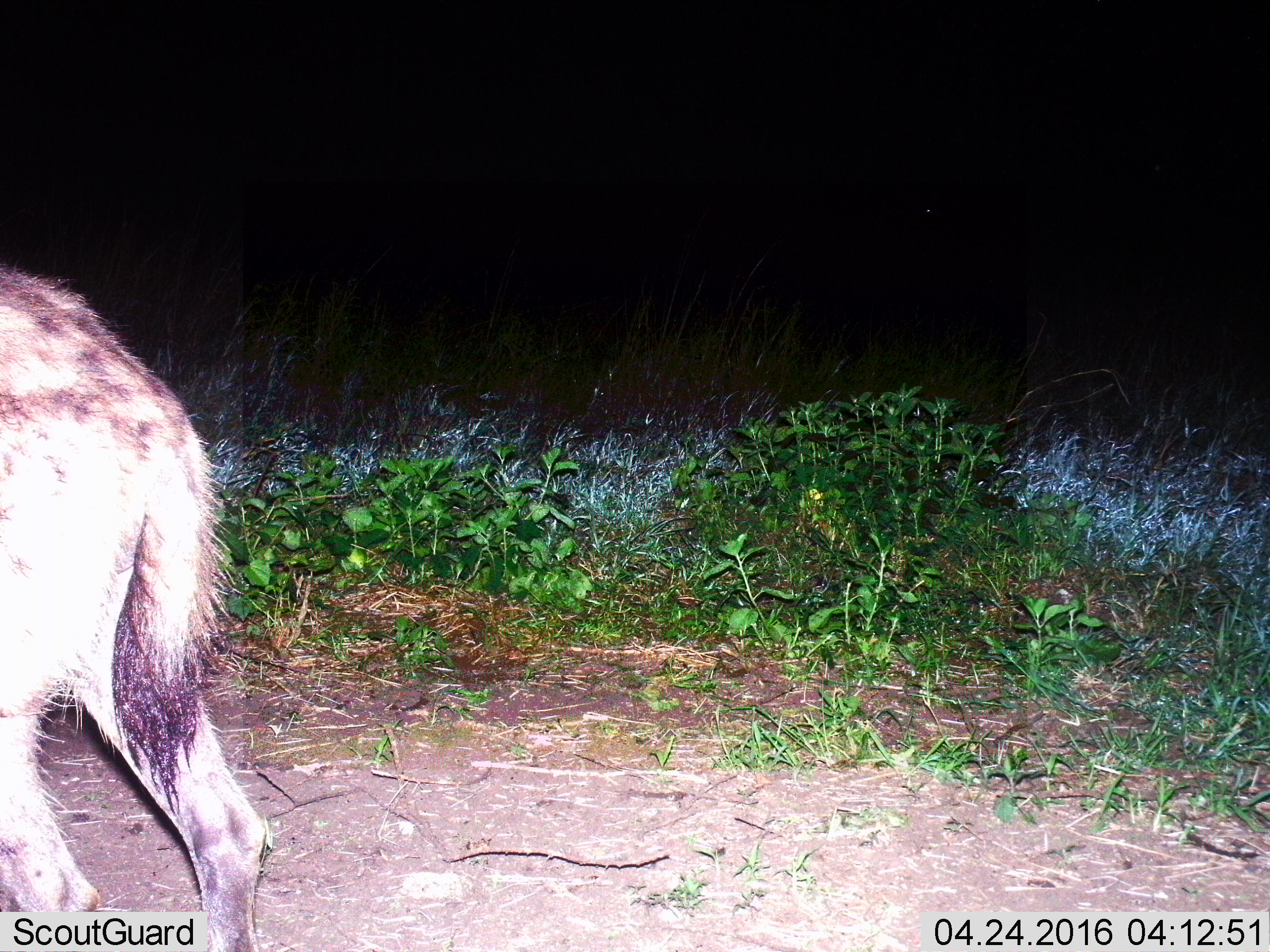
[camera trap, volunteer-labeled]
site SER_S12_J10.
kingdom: Animalia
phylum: Chordata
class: Mammalia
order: Carnivora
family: Hyaenidae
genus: Crocuta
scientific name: Crocuta crocuta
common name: spotted hyena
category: hyenaspotted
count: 1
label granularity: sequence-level